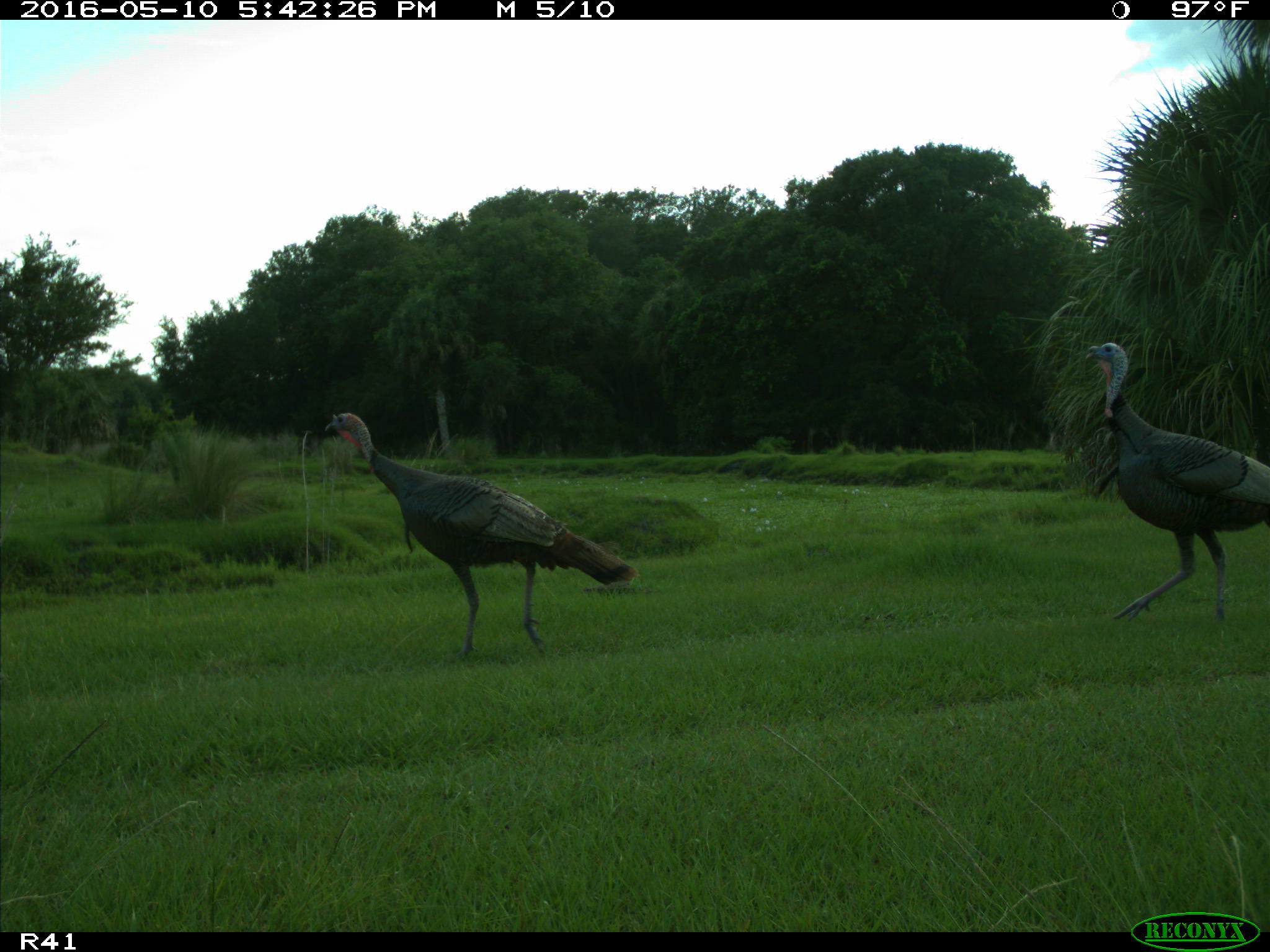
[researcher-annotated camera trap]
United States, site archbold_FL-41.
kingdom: Animalia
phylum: Chordata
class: Aves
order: Galliformes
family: Phasianidae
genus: Meleagris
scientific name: Meleagris gallopavo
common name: wild turkey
Meleagris gallopavo (wild turkey).